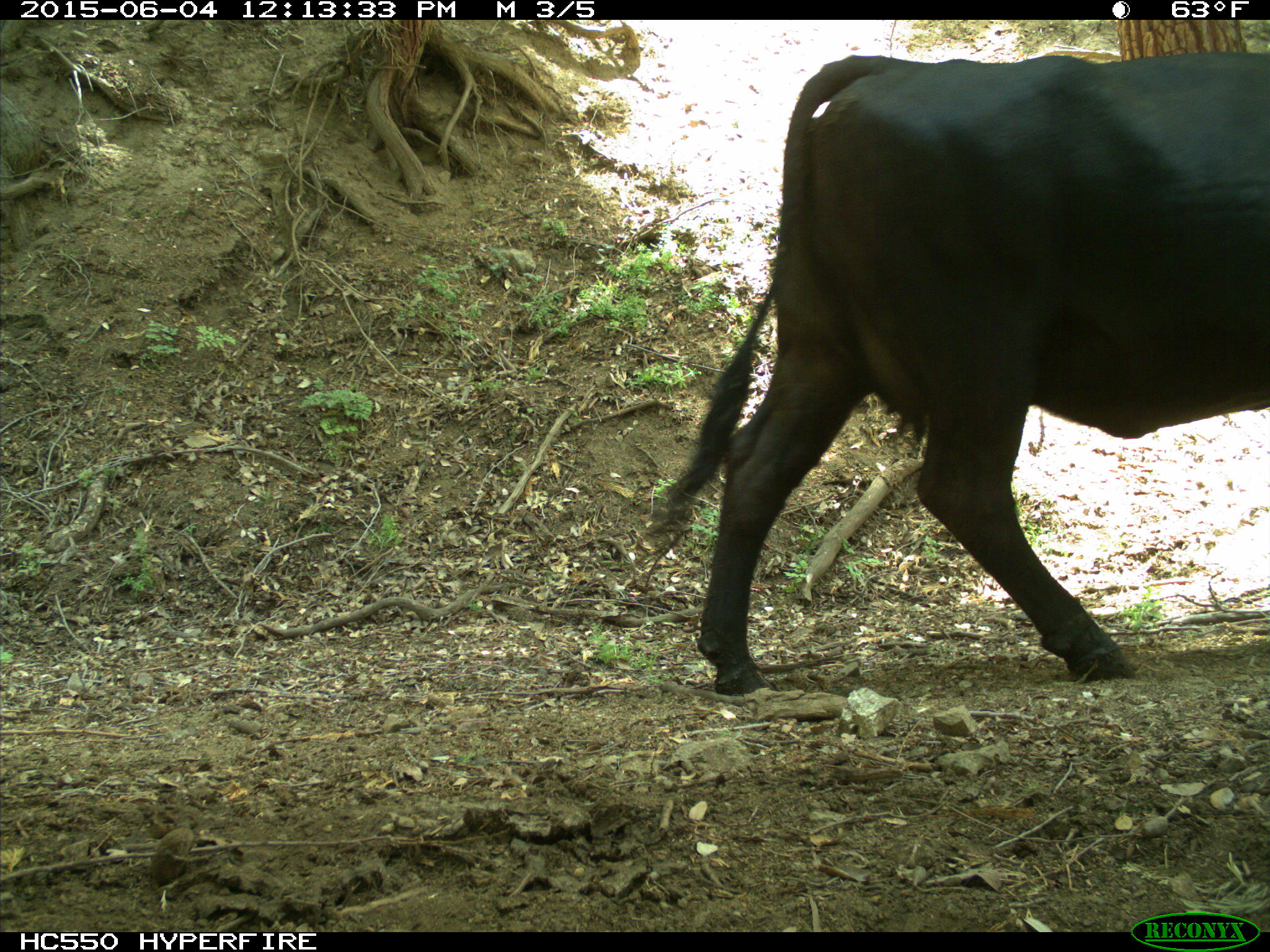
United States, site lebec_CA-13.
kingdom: Animalia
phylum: Chordata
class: Mammalia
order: Artiodactyla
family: Bovidae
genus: Bos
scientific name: Bos taurus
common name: domestic cow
Bos taurus (domestic cow).